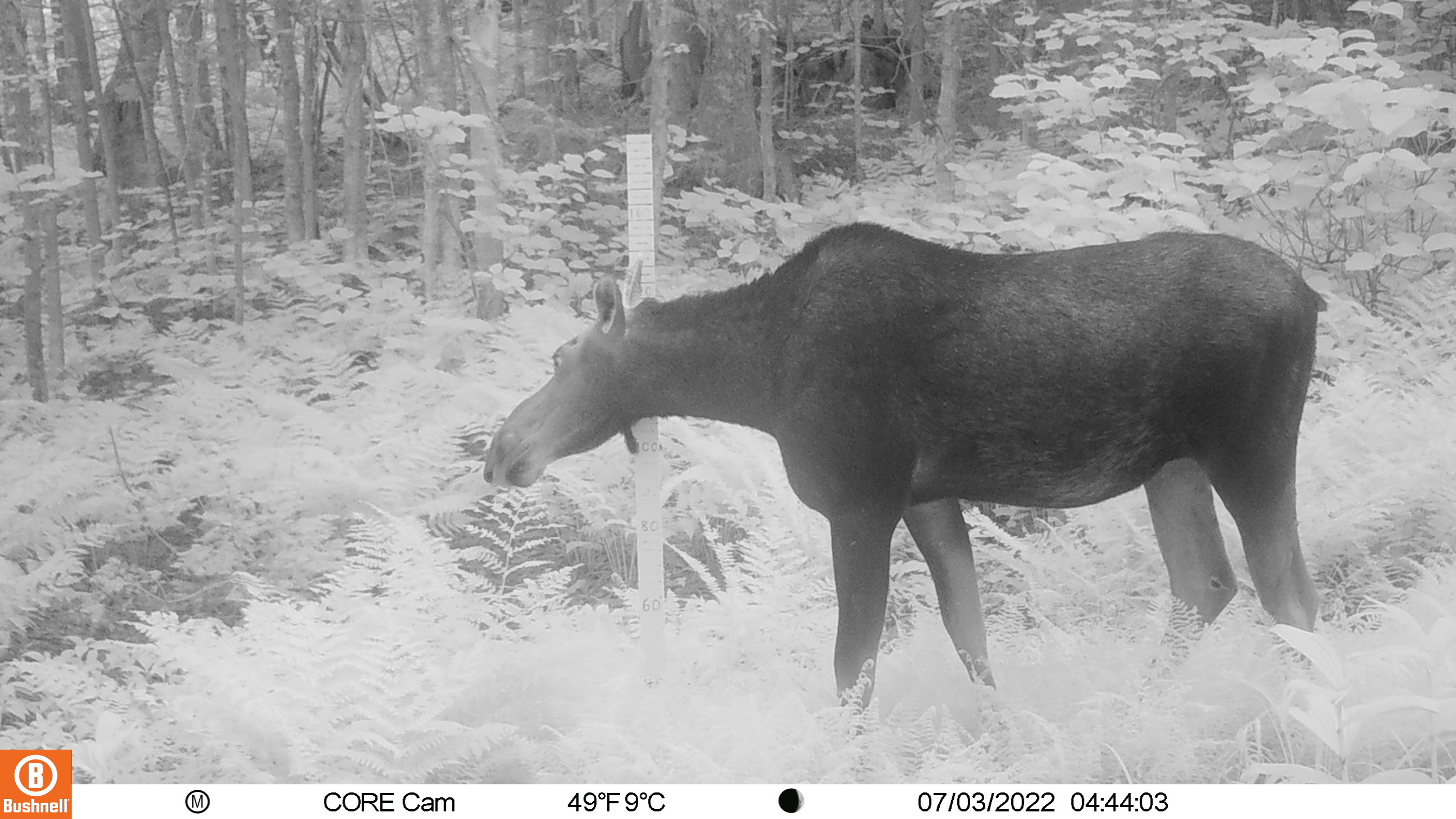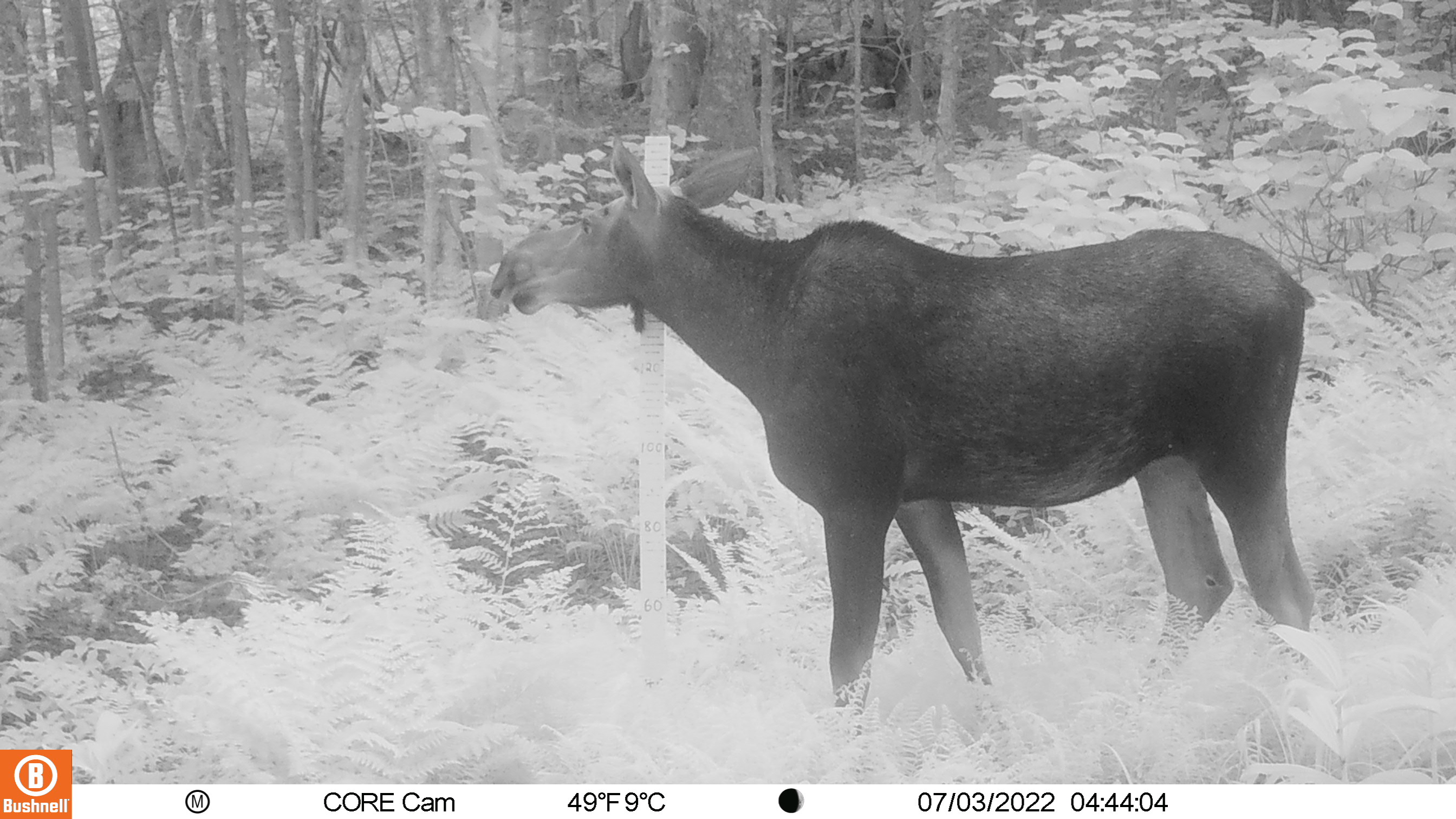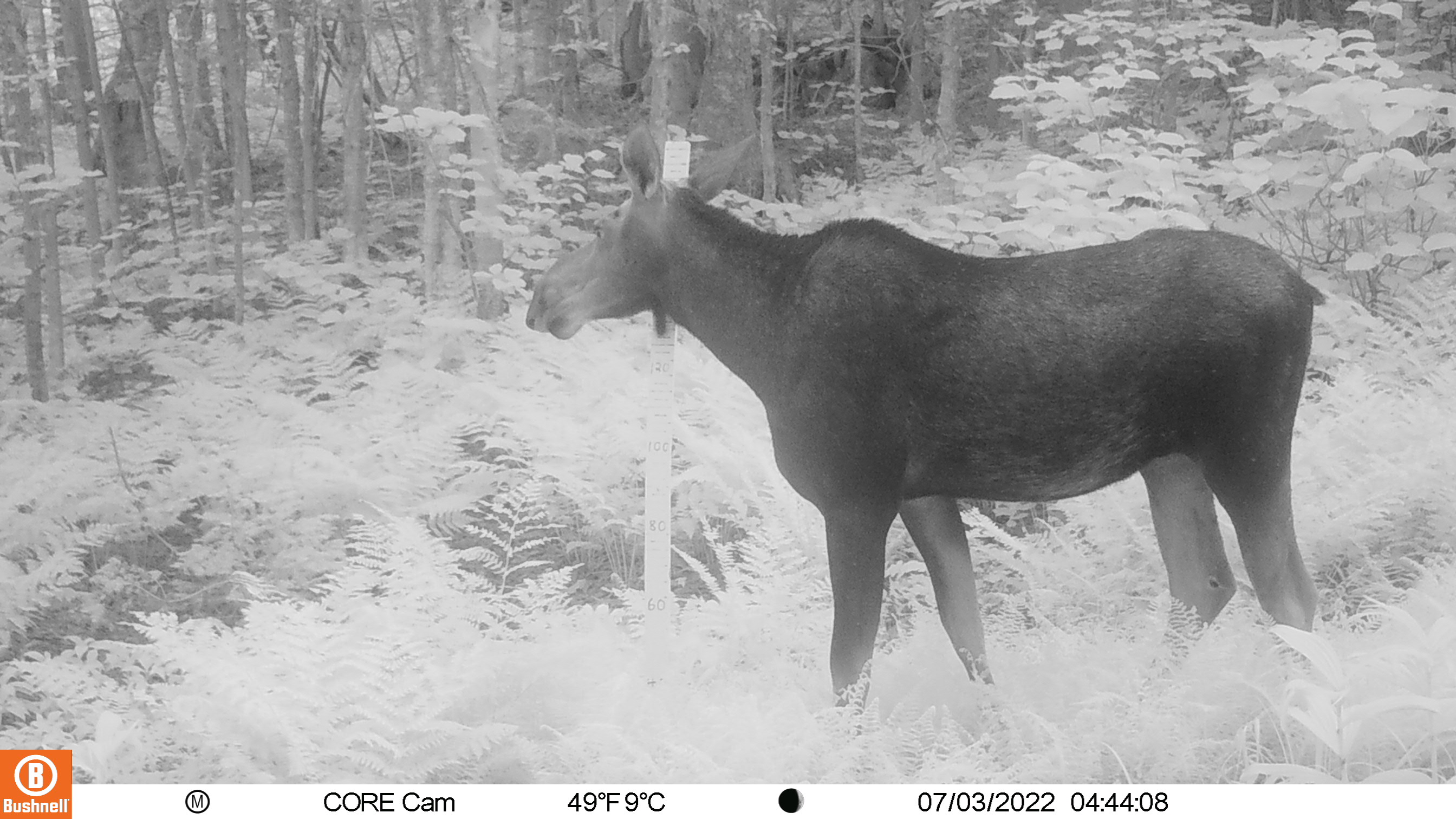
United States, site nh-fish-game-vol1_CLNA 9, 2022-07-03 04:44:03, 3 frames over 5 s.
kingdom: Animalia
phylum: Chordata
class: Mammalia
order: Artiodactyla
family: Cervidae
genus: Alces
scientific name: Alces alces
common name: moose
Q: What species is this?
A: Moose (Alces alces).